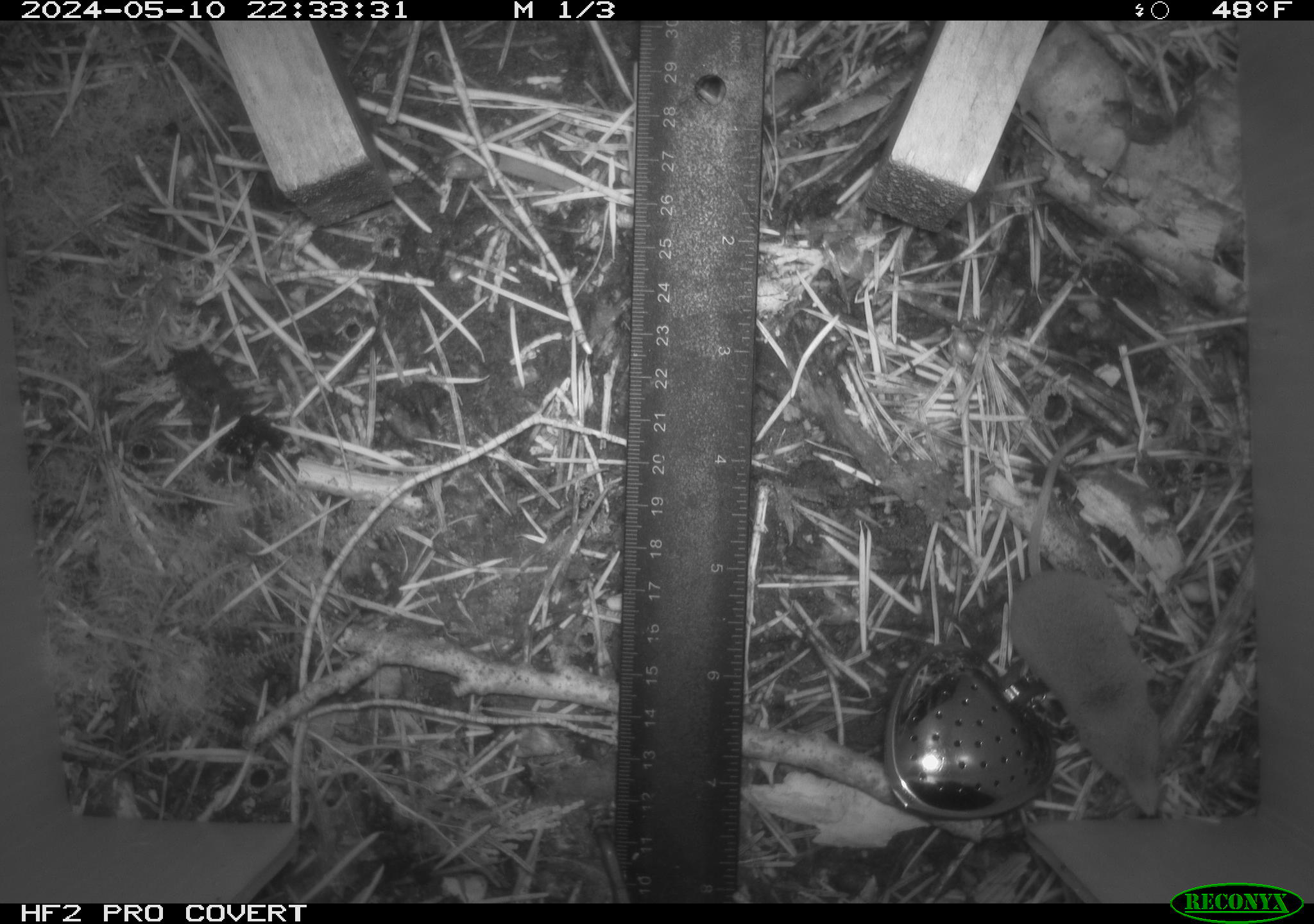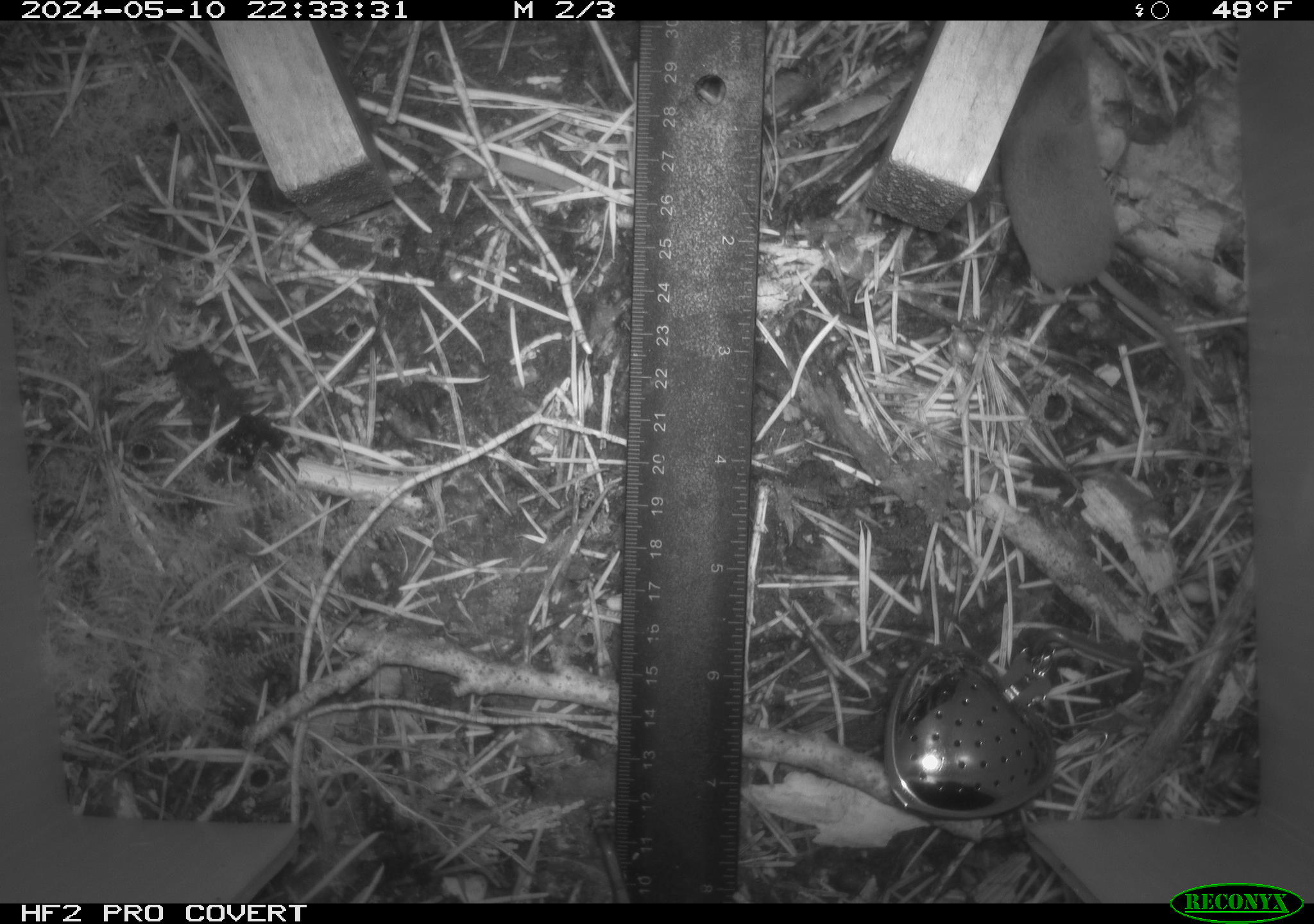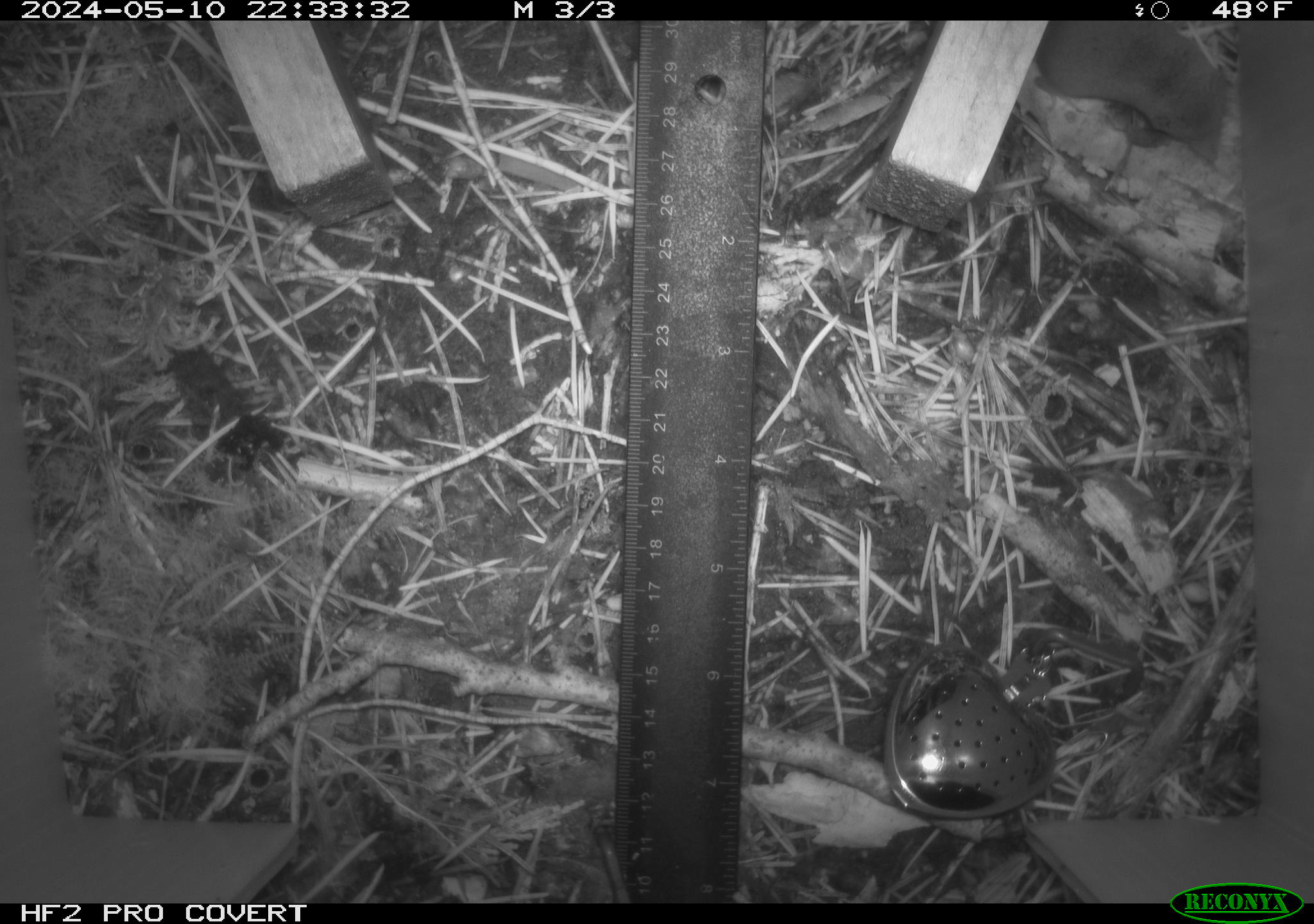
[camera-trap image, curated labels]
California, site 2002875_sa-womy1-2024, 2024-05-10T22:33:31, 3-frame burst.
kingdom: Animalia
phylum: Chordata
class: Mammalia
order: Eulipotyphla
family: Soricidae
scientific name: Soricidae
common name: shrews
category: soricidae family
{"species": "soricidae family (shrews) (Soricidae)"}